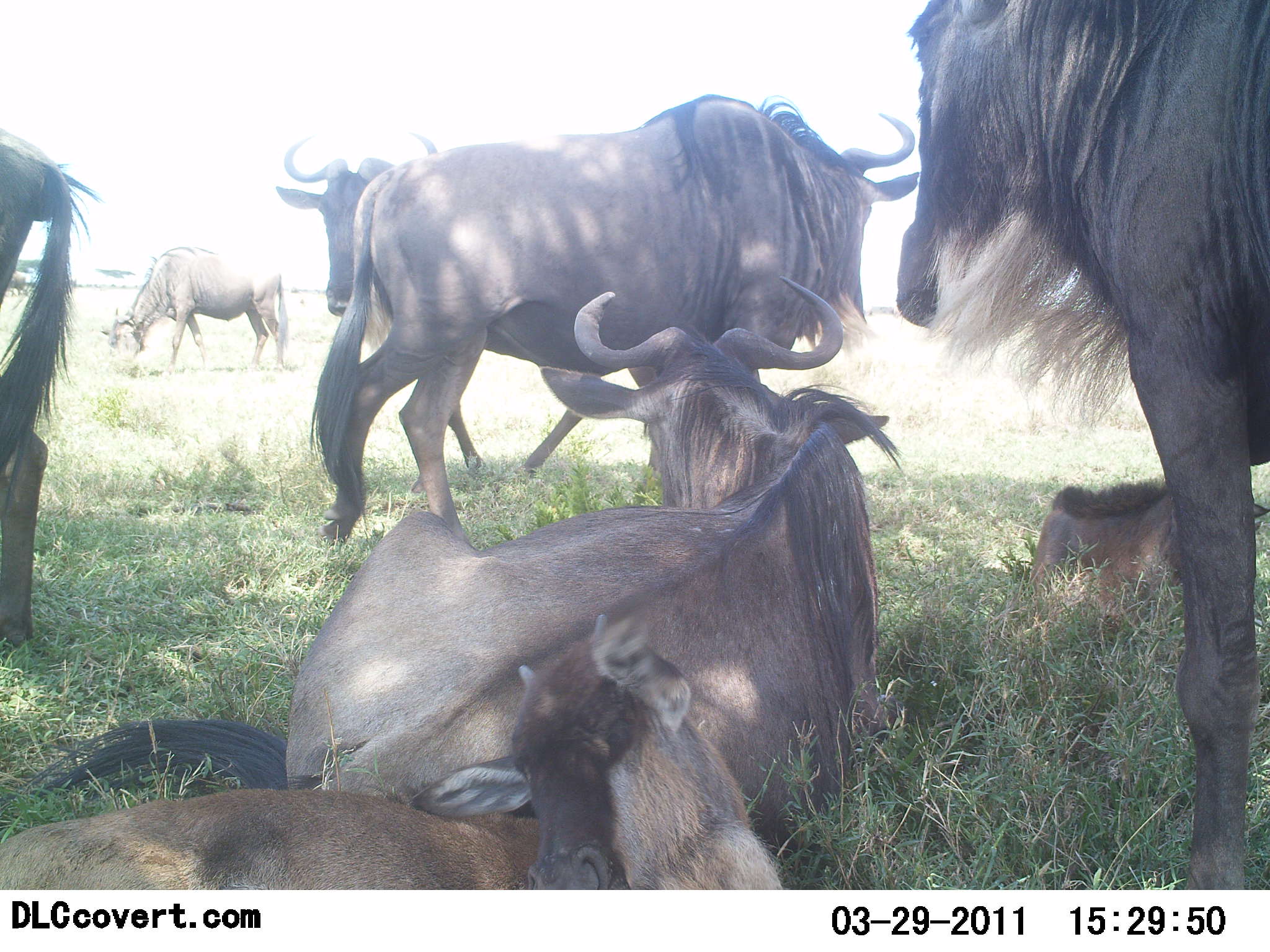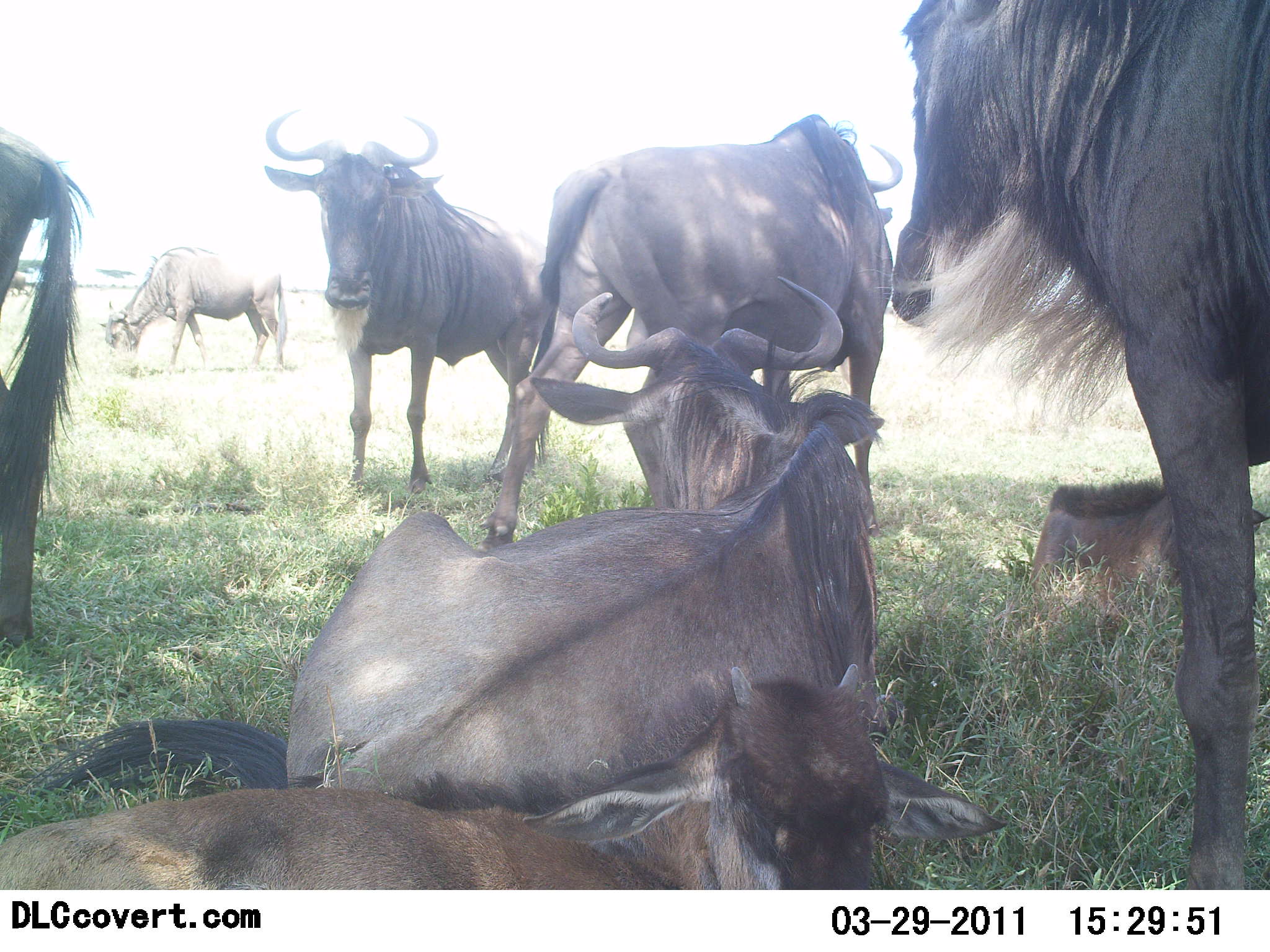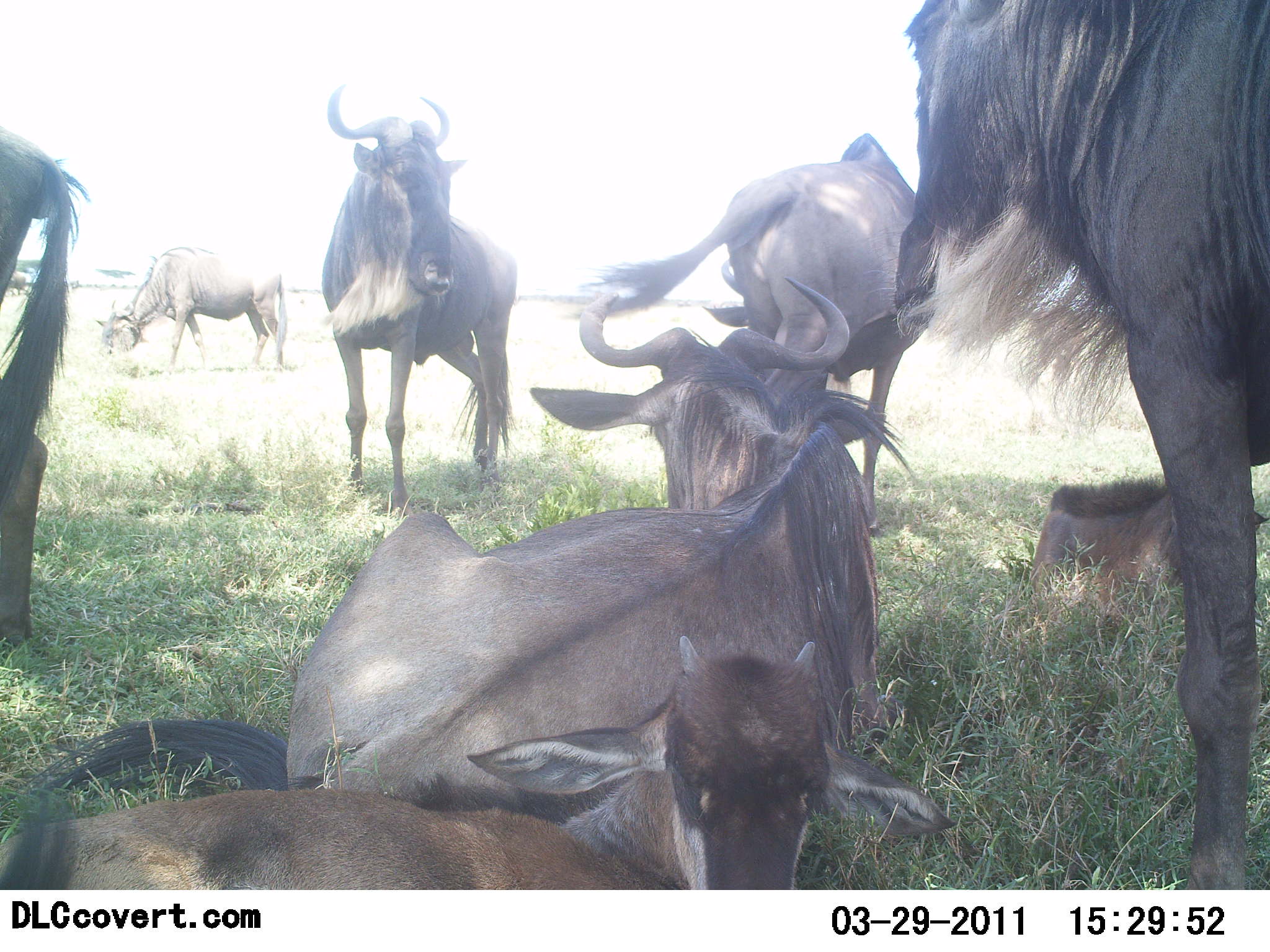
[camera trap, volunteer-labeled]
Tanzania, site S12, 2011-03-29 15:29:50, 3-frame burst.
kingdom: Animalia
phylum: Chordata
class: Mammalia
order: Artiodactyla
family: Bovidae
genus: Connochaetes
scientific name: Connochaetes taurinus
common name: blue wildebeest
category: wildebeest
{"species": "wildebeest (blue wildebeest) (Connochaetes taurinus)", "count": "8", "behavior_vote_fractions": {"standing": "100%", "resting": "100%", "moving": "25%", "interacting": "8%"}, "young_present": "58%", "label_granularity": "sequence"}